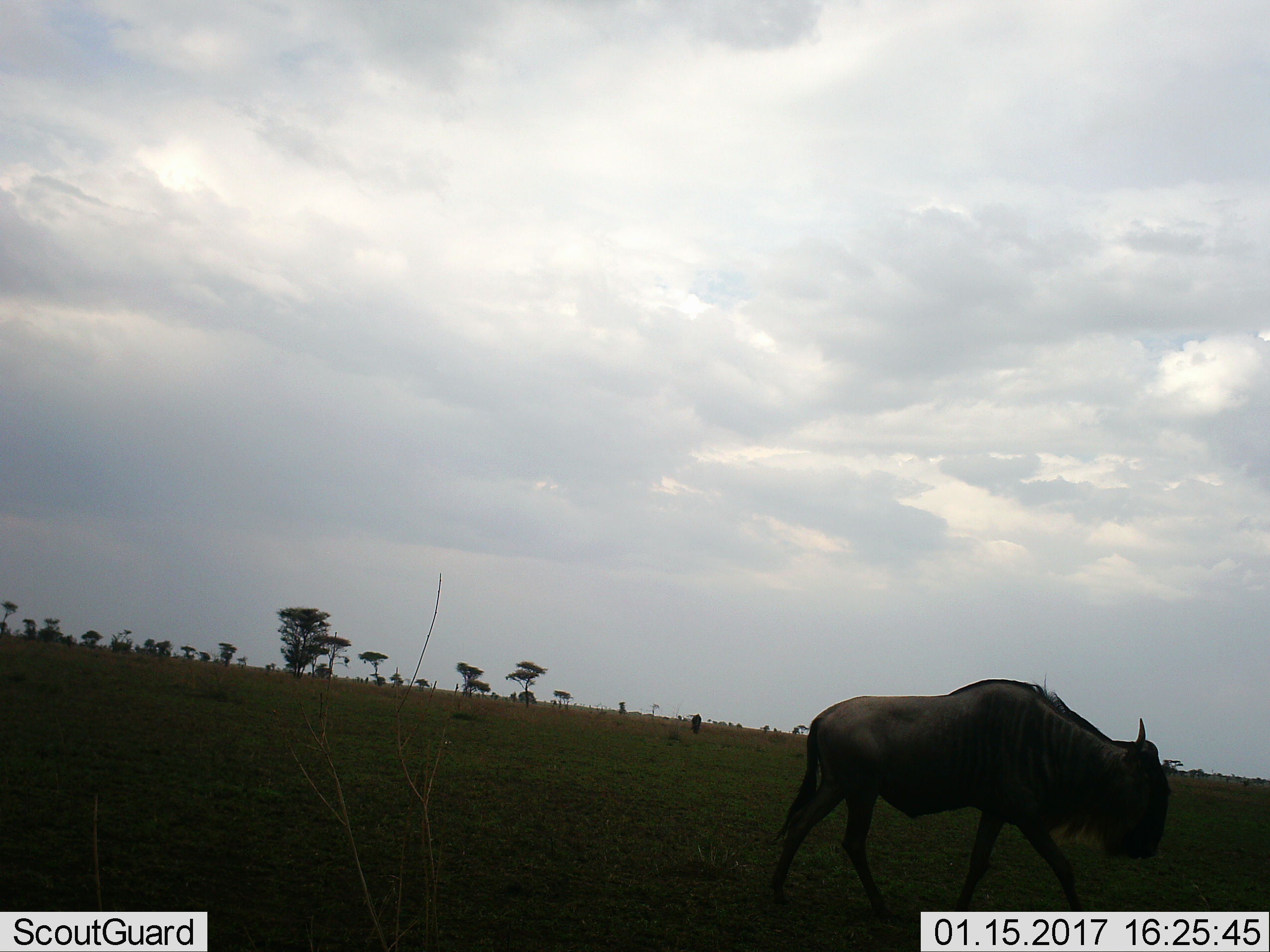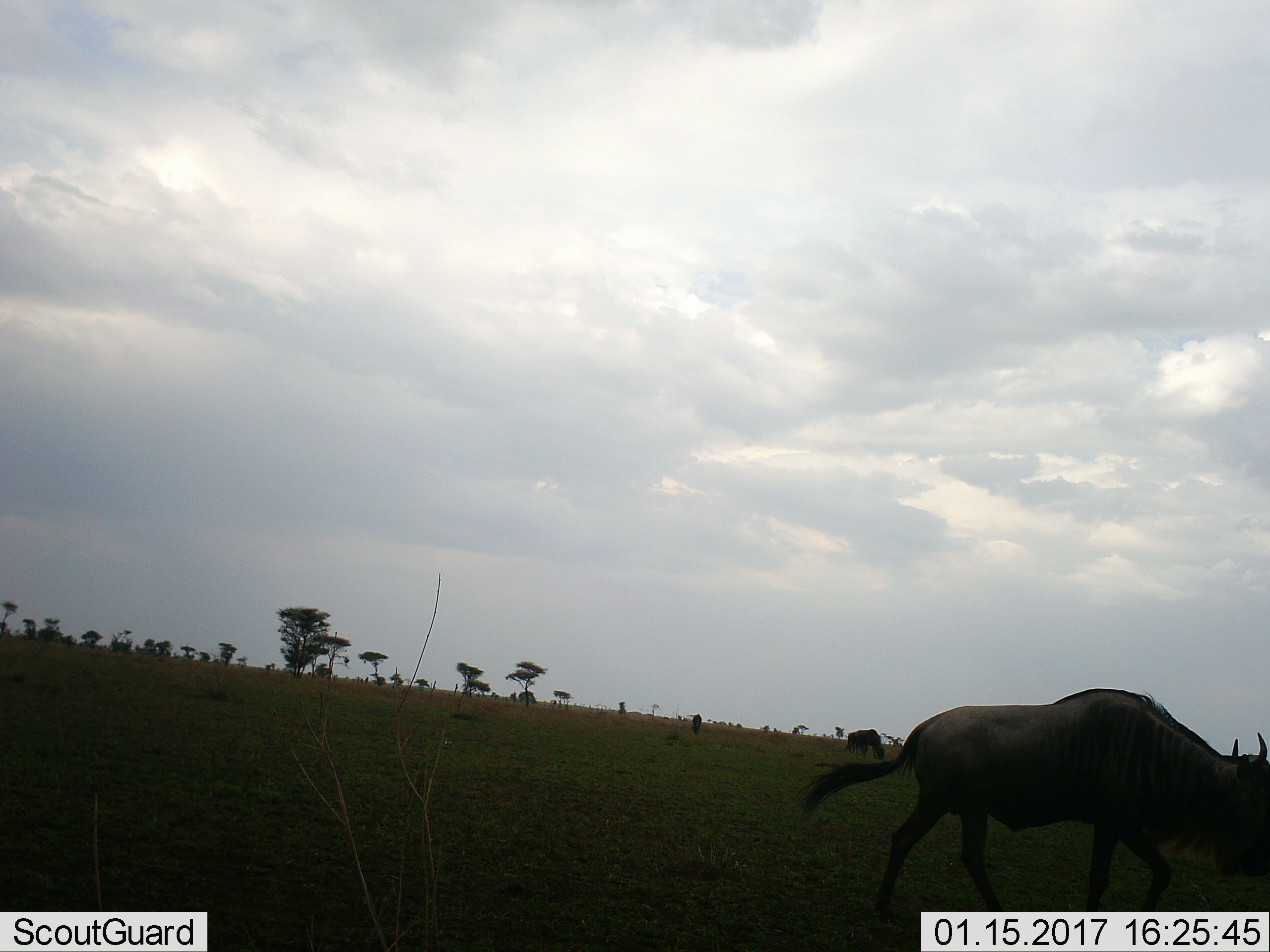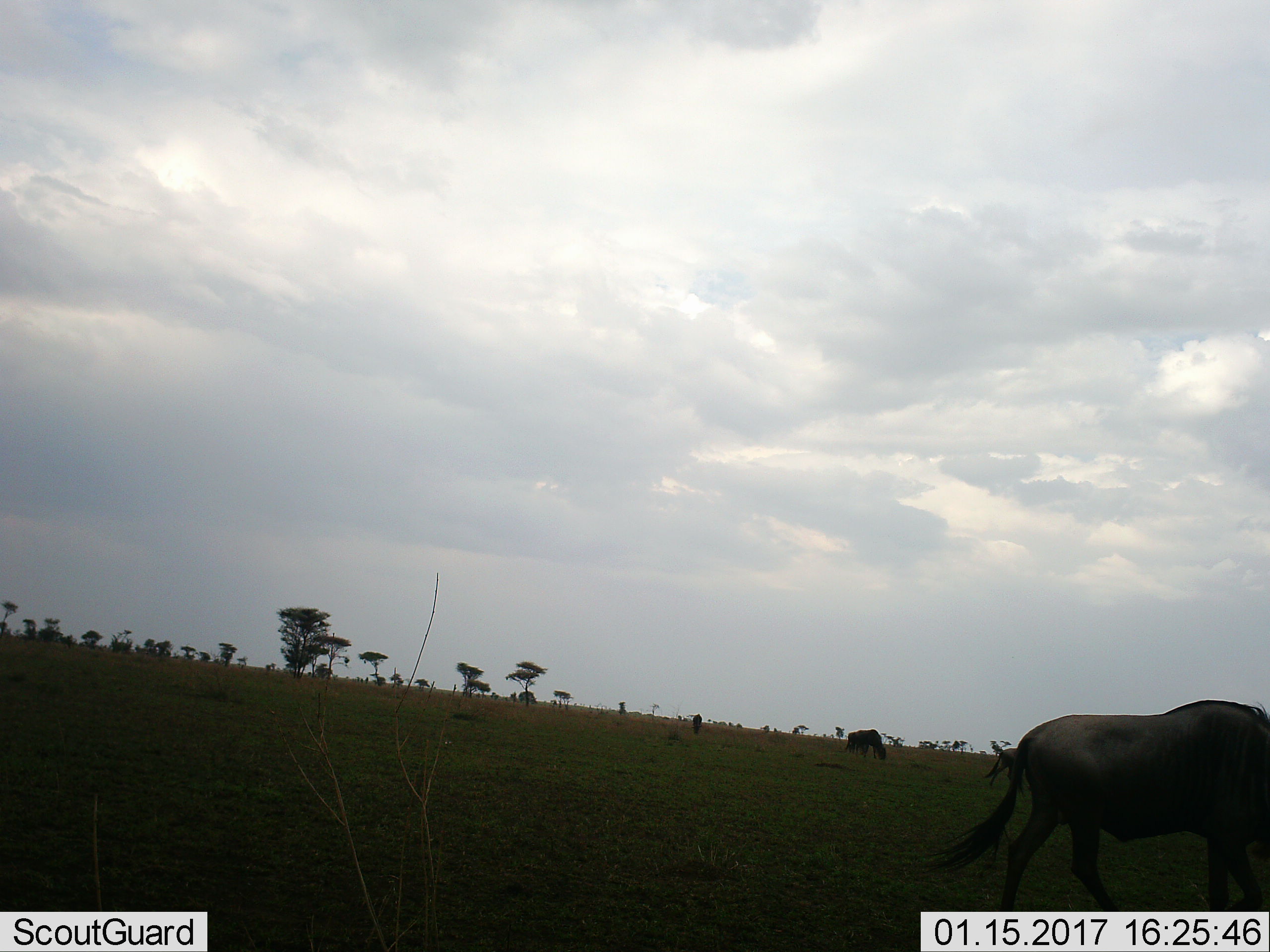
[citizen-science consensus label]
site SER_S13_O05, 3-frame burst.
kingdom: Animalia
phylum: Chordata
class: Mammalia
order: Artiodactyla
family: Bovidae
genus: Connochaetes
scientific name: Connochaetes taurinus taurinus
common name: blue wildebeest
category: wildebeestblue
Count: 1.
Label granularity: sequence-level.